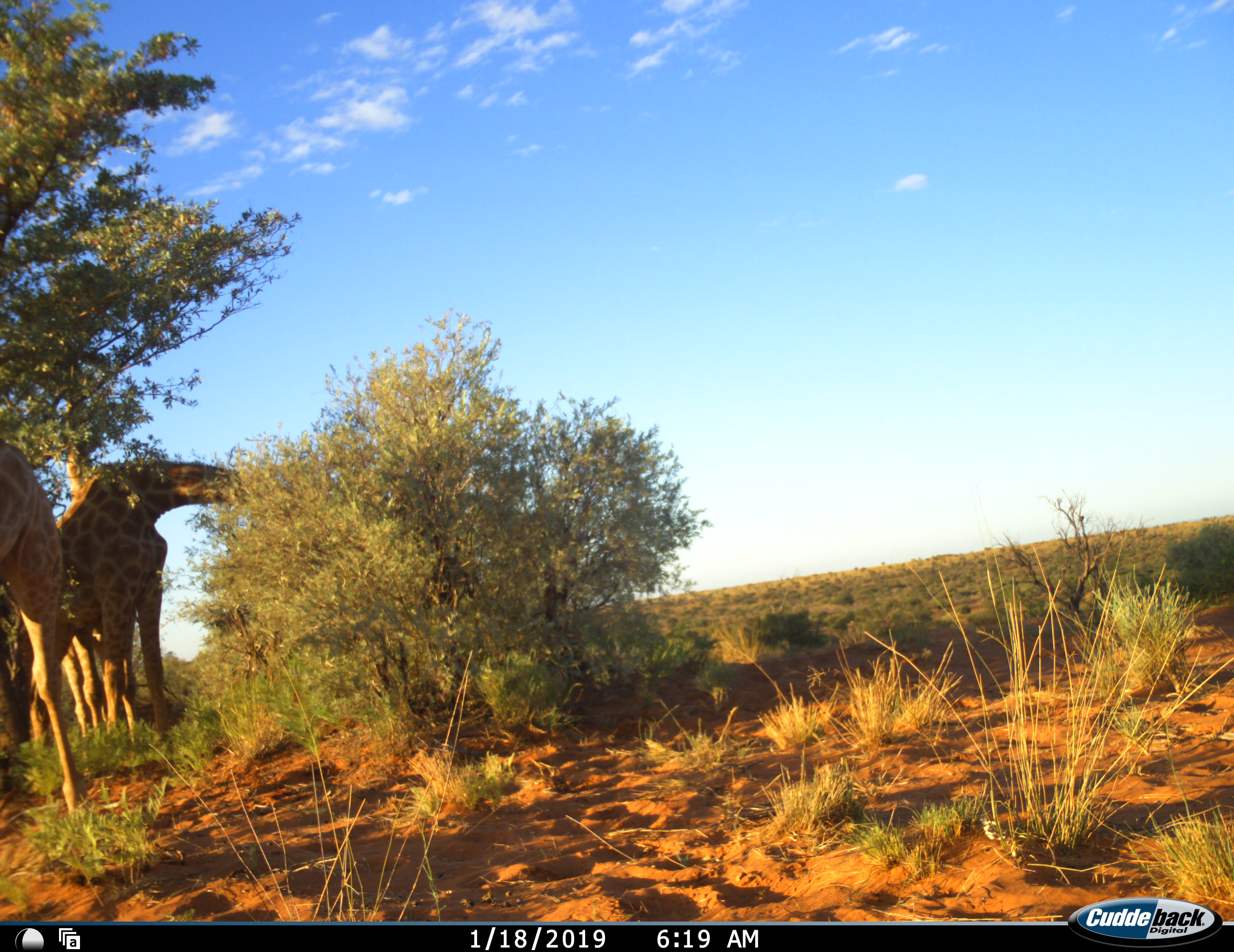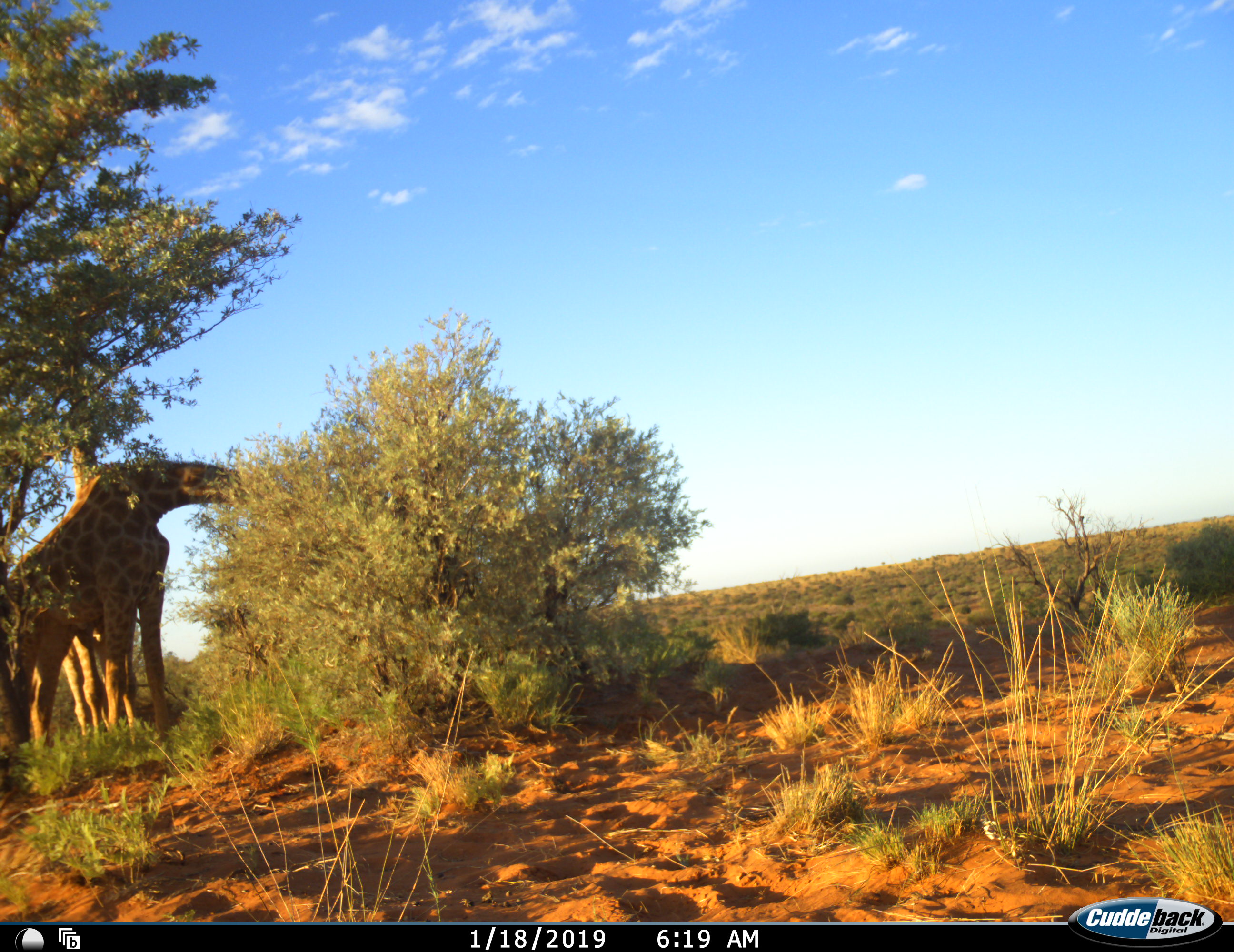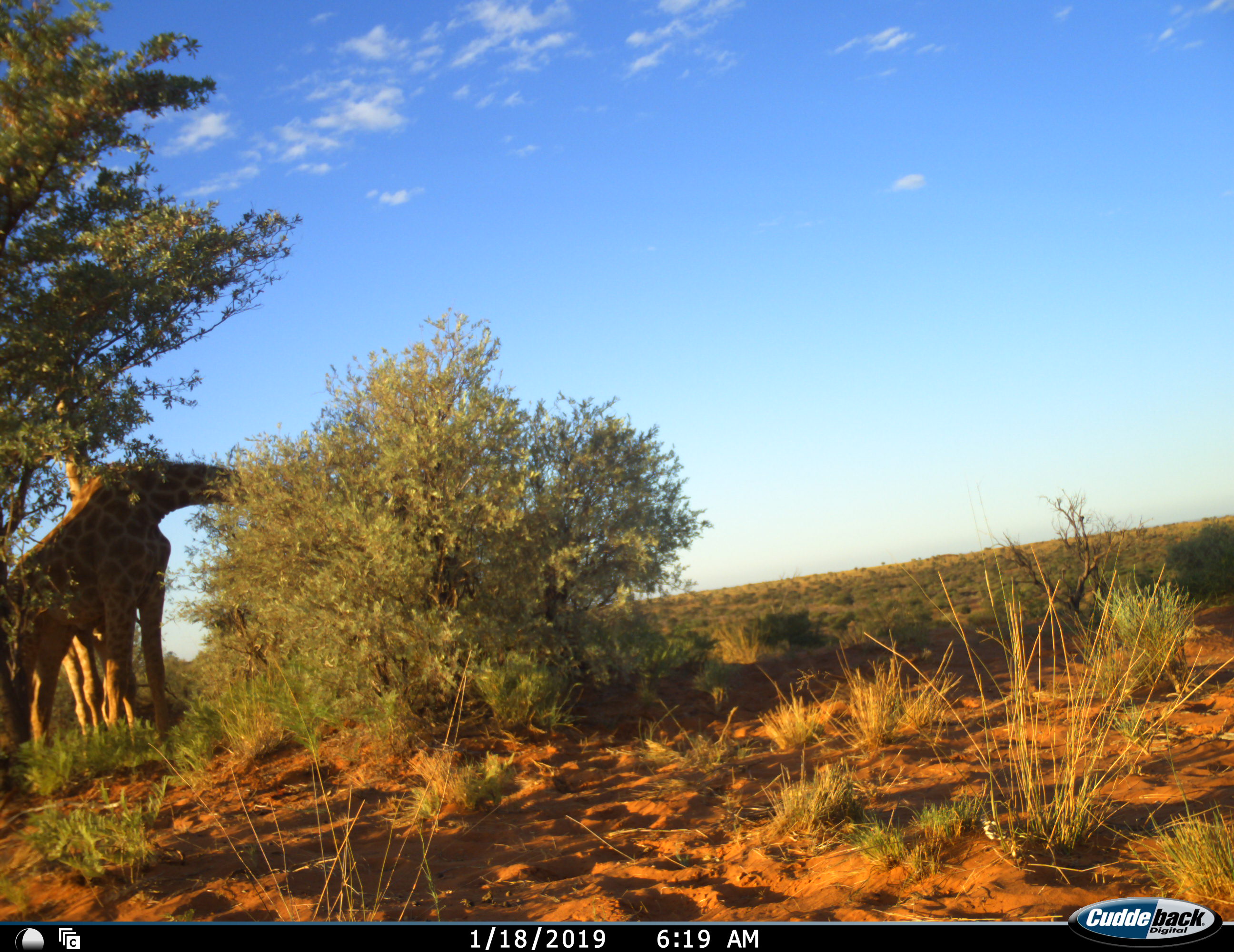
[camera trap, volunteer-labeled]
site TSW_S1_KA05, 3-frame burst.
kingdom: Animalia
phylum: Chordata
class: Mammalia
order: Artiodactyla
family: Giraffidae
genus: Giraffa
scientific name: Giraffa camelopardalis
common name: giraffe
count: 3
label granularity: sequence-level